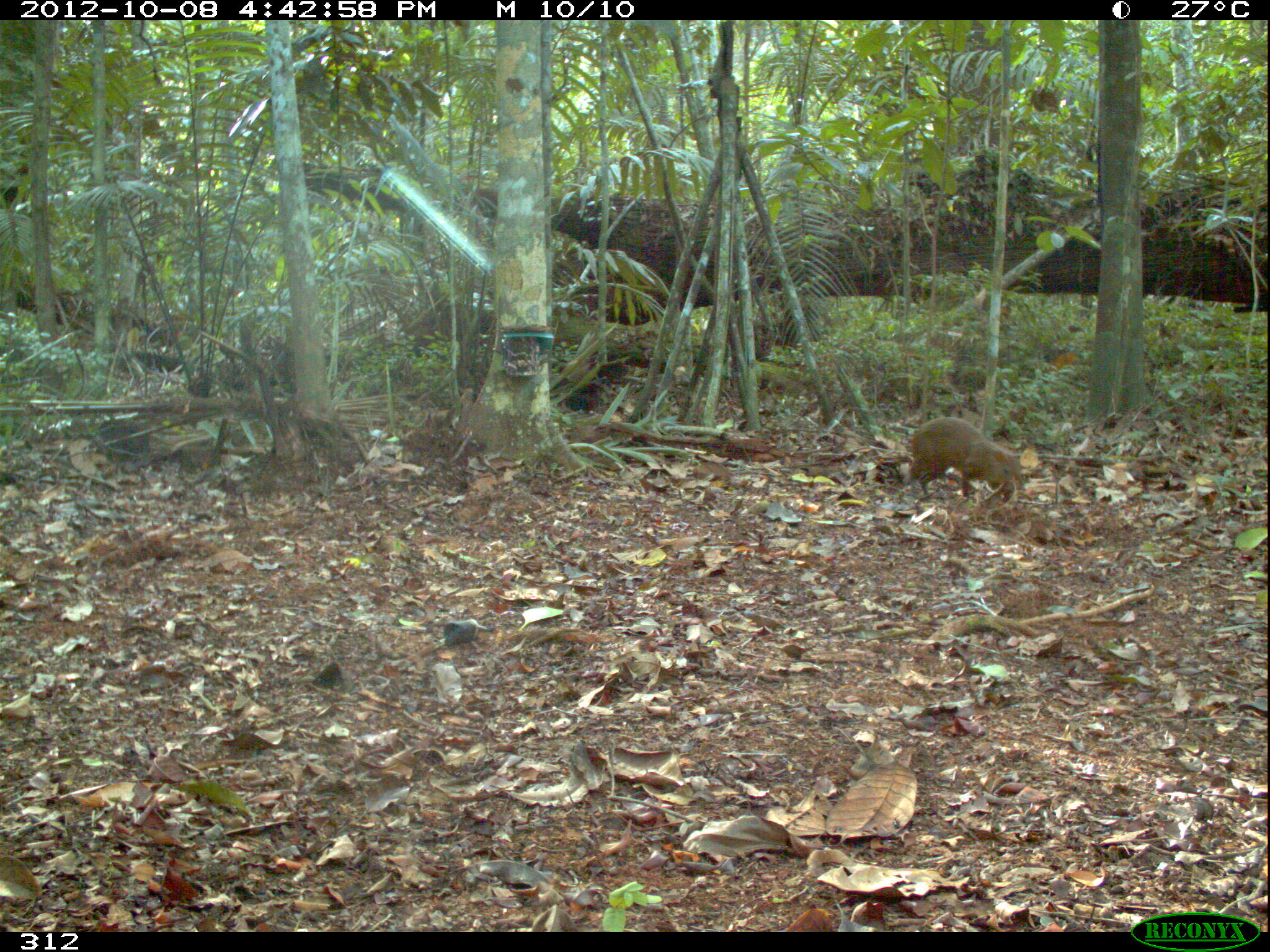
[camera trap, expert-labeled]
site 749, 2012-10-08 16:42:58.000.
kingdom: Animalia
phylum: Chordata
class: Mammalia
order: Rodentia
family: Dasyproctidae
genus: Dasyprocta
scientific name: Dasyprocta punctata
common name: central american agouti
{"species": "Dasyprocta punctata (central american agouti)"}